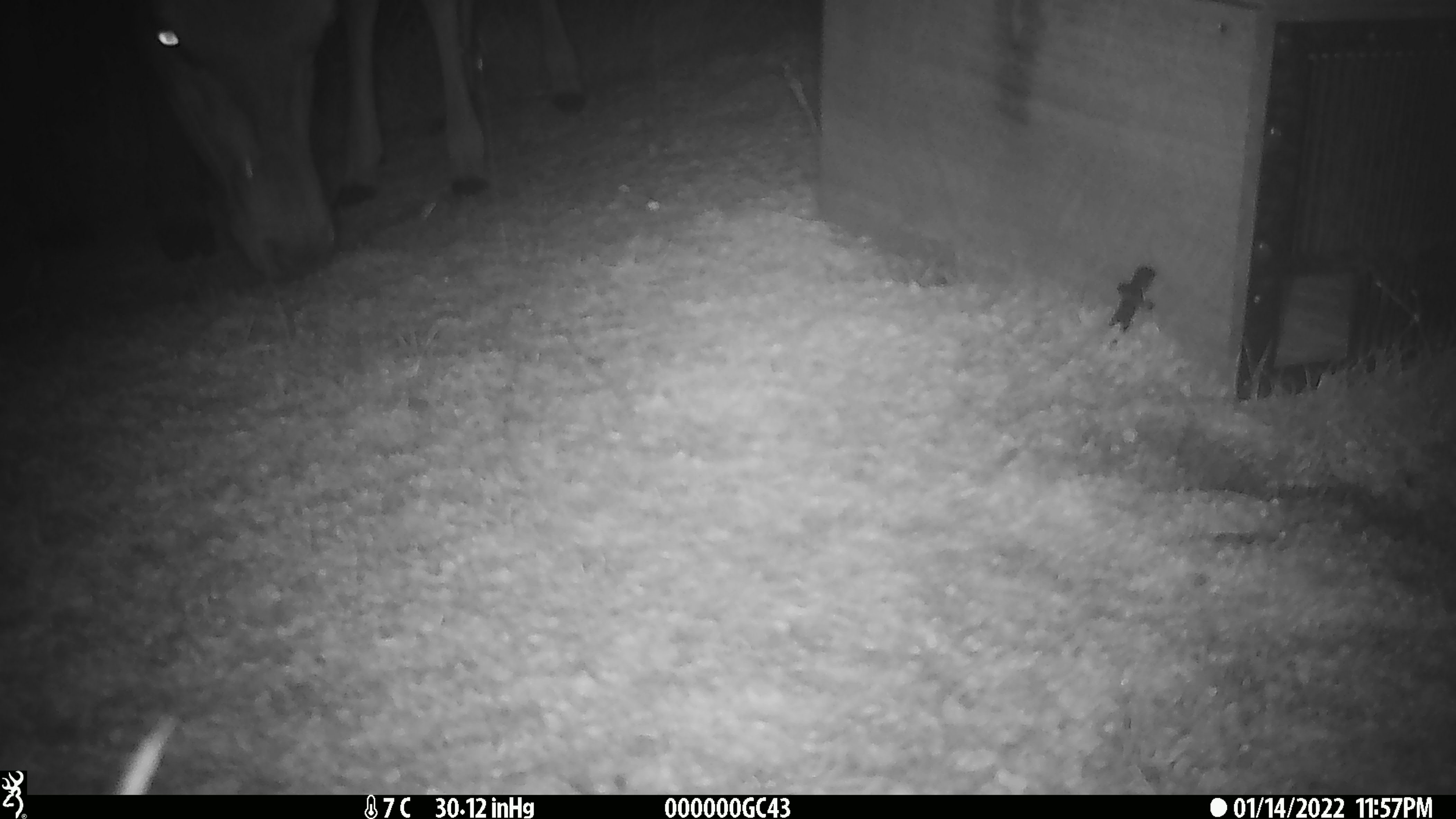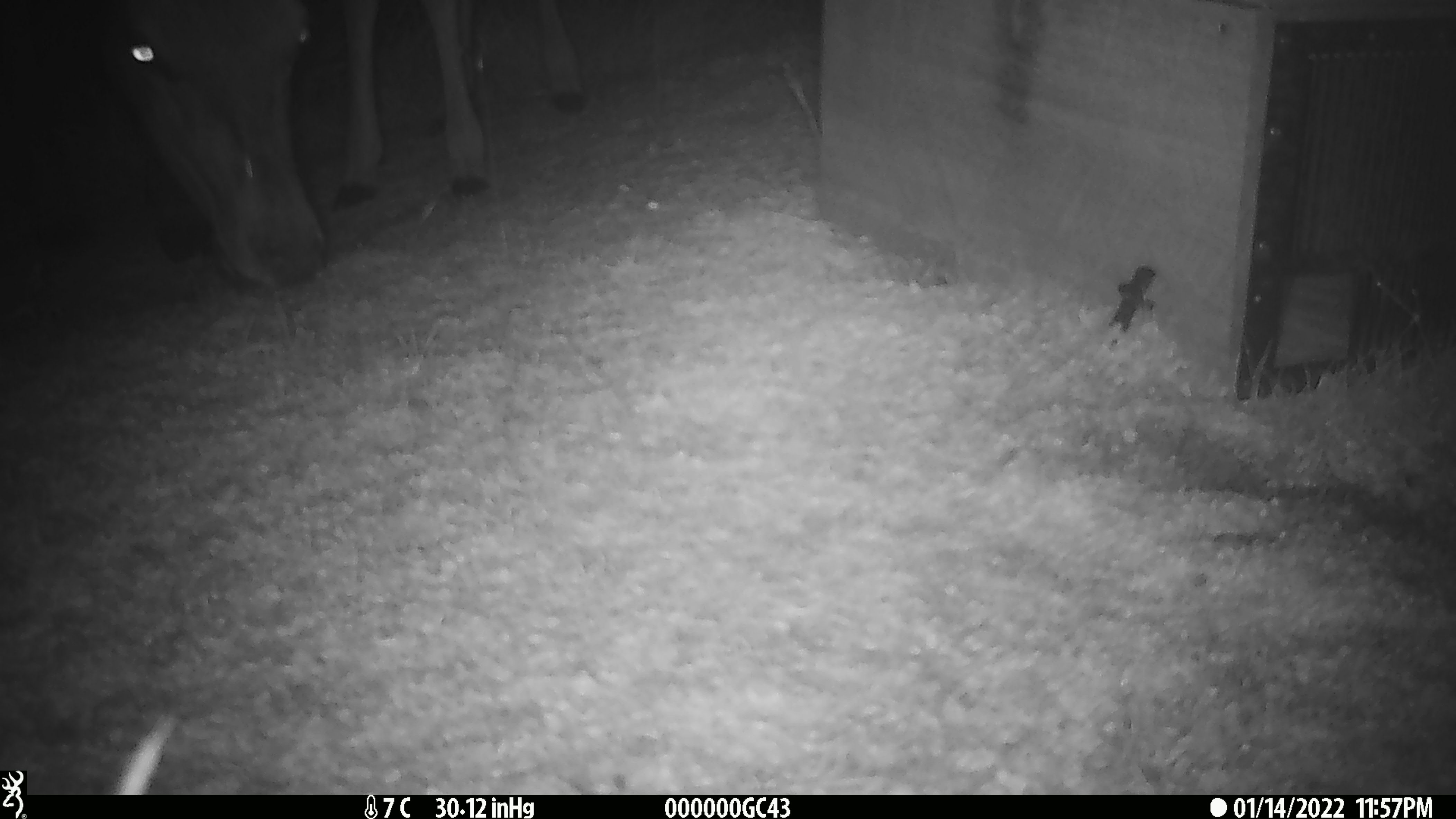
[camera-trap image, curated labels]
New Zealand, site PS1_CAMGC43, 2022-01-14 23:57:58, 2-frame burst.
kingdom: Animalia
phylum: Chordata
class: Mammalia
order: Artiodactyla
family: Cervidae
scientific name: Cervidae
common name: deer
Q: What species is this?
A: Deer (Cervidae).